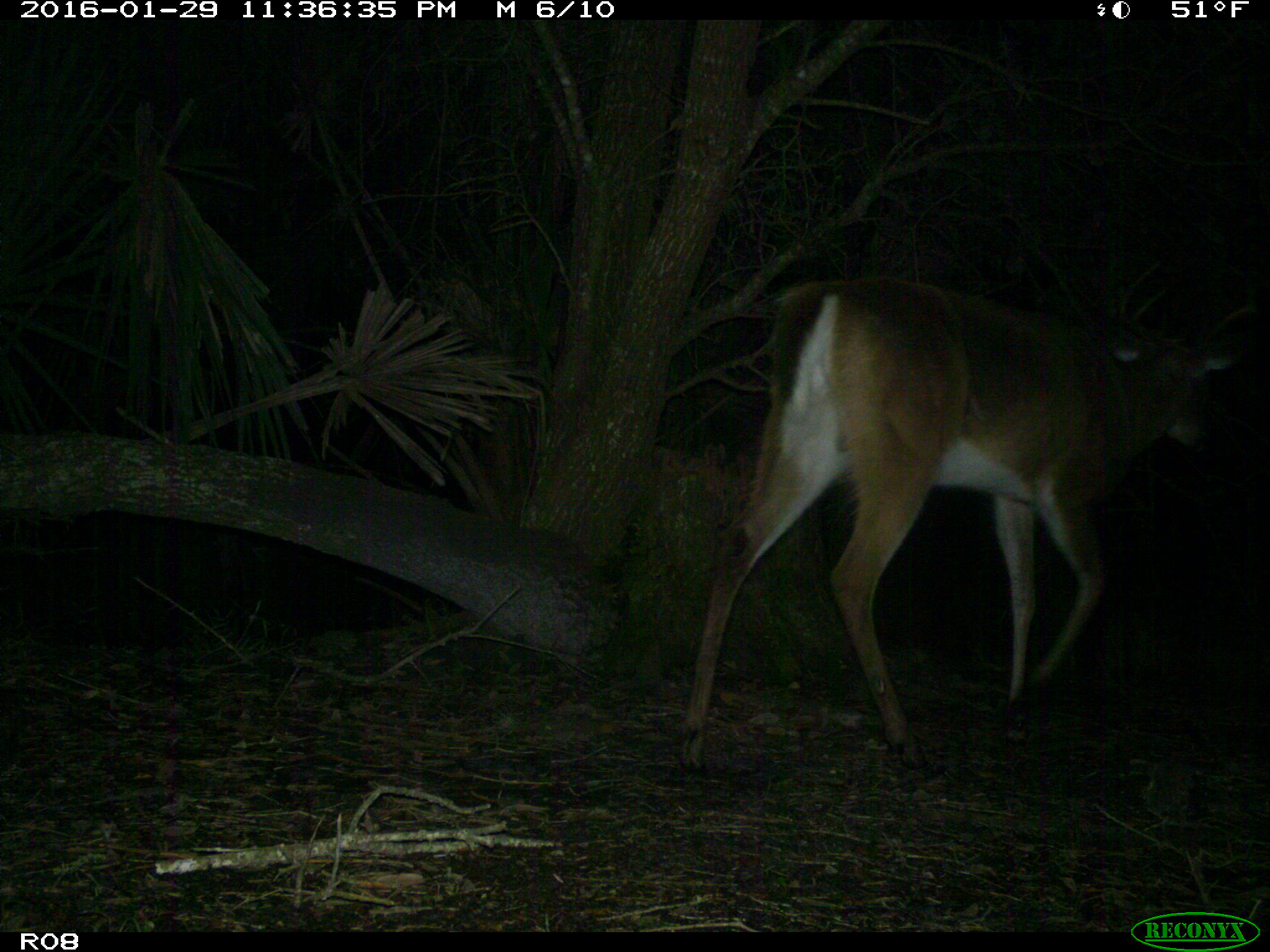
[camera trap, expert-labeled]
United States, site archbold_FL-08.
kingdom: Animalia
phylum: Chordata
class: Mammalia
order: Artiodactyla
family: Cervidae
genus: Odocoileus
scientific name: Odocoileus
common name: deer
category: unidentified deer